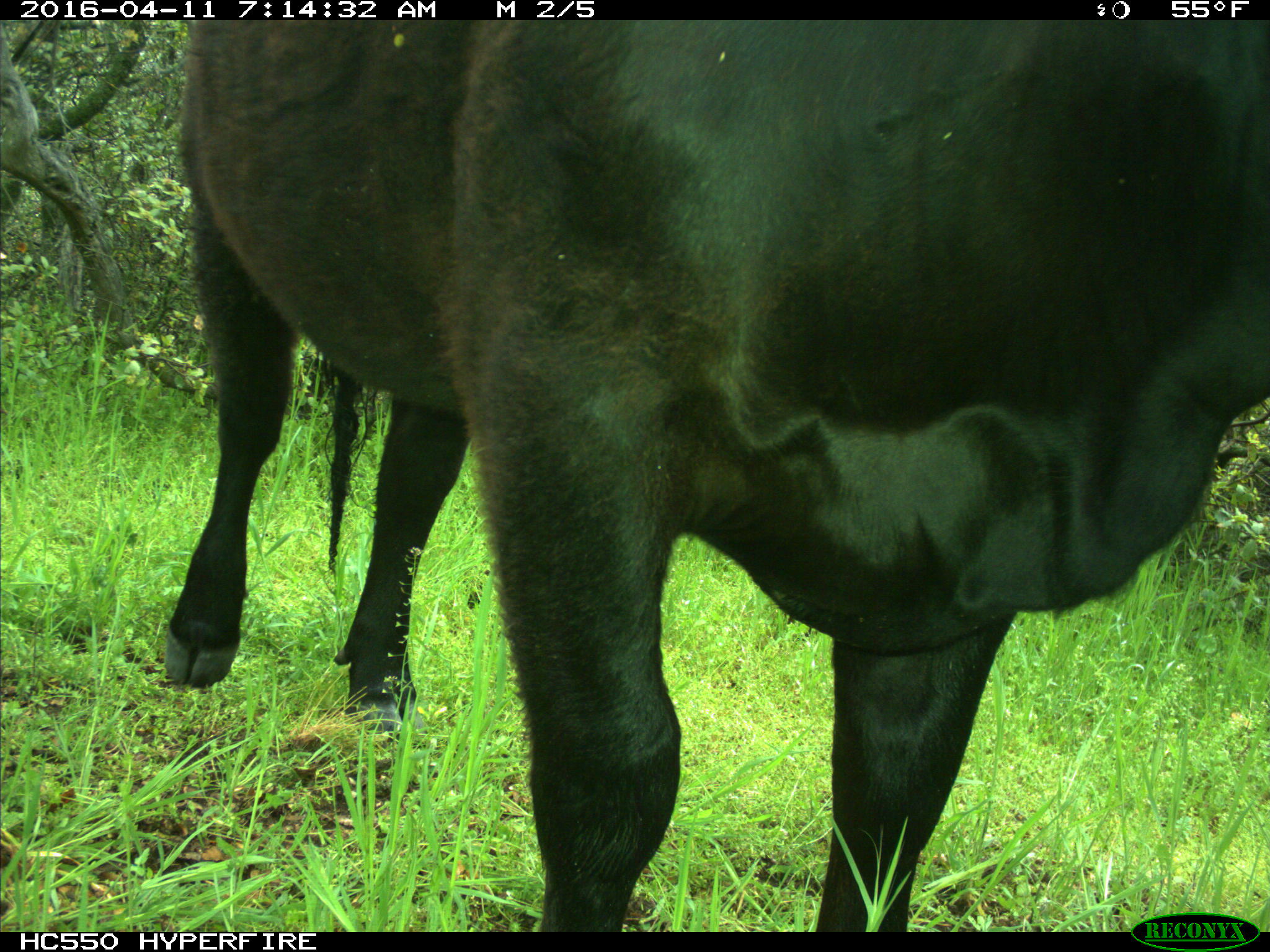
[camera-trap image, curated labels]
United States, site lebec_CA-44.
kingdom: Animalia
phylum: Chordata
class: Mammalia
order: Artiodactyla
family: Bovidae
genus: Bos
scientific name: Bos taurus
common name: domestic cow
Bos taurus (domestic cow).